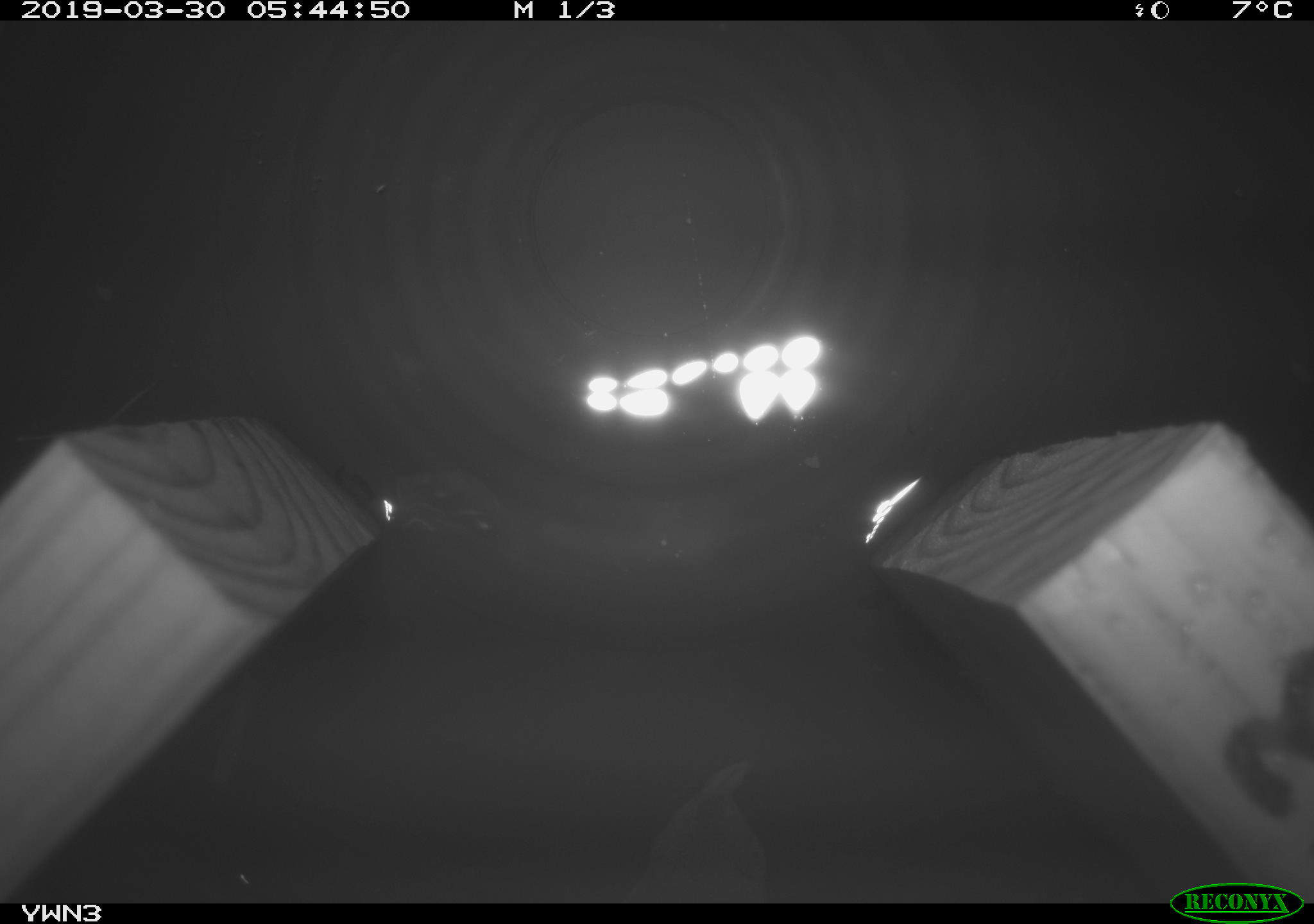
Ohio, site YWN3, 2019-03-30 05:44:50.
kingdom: Animalia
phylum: Chordata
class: Mammalia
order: Eulipotyphla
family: Soricidae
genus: Sorex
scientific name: Sorex cinereus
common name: masked shrew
Masked shrew (Sorex cinereus).